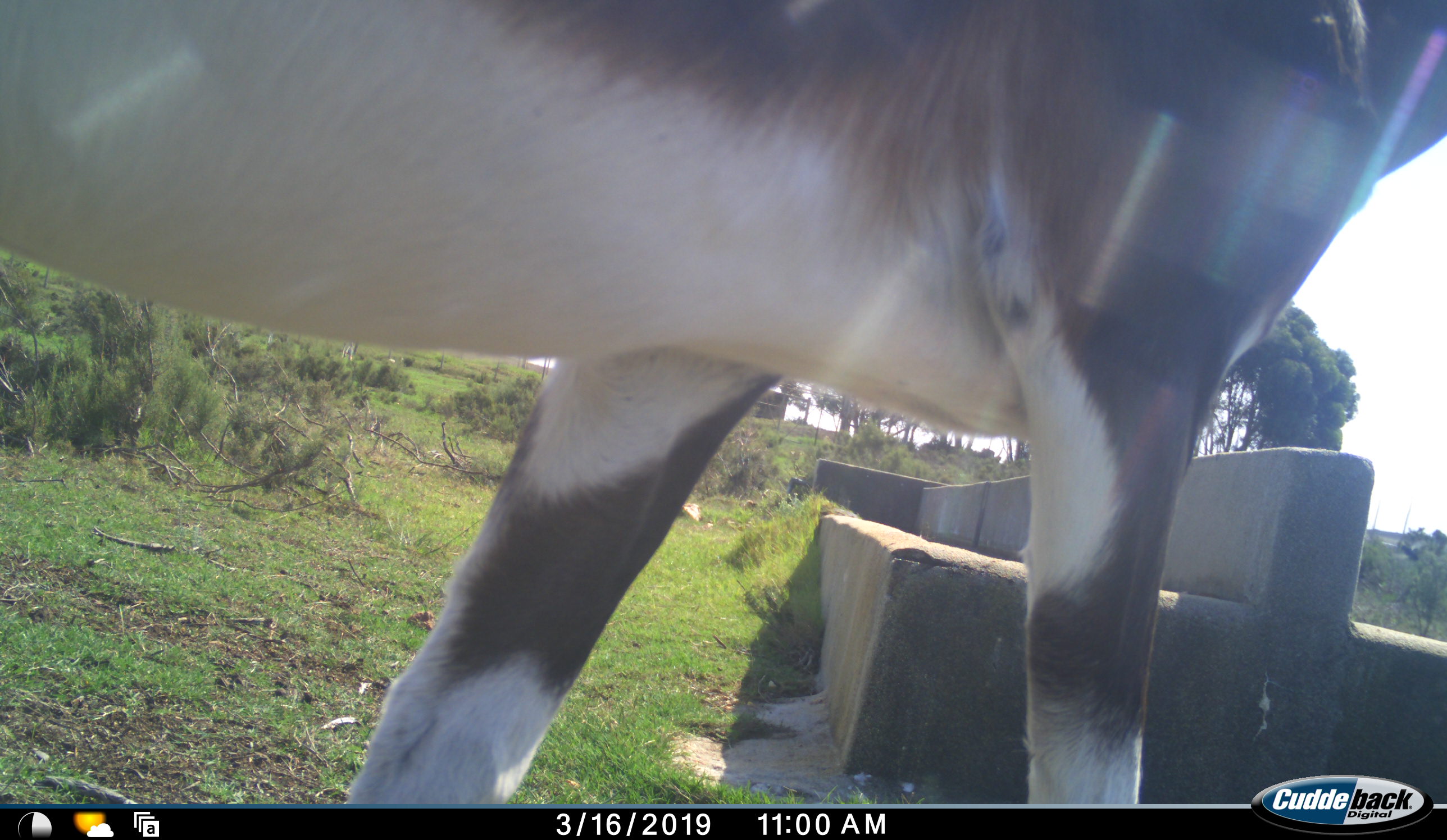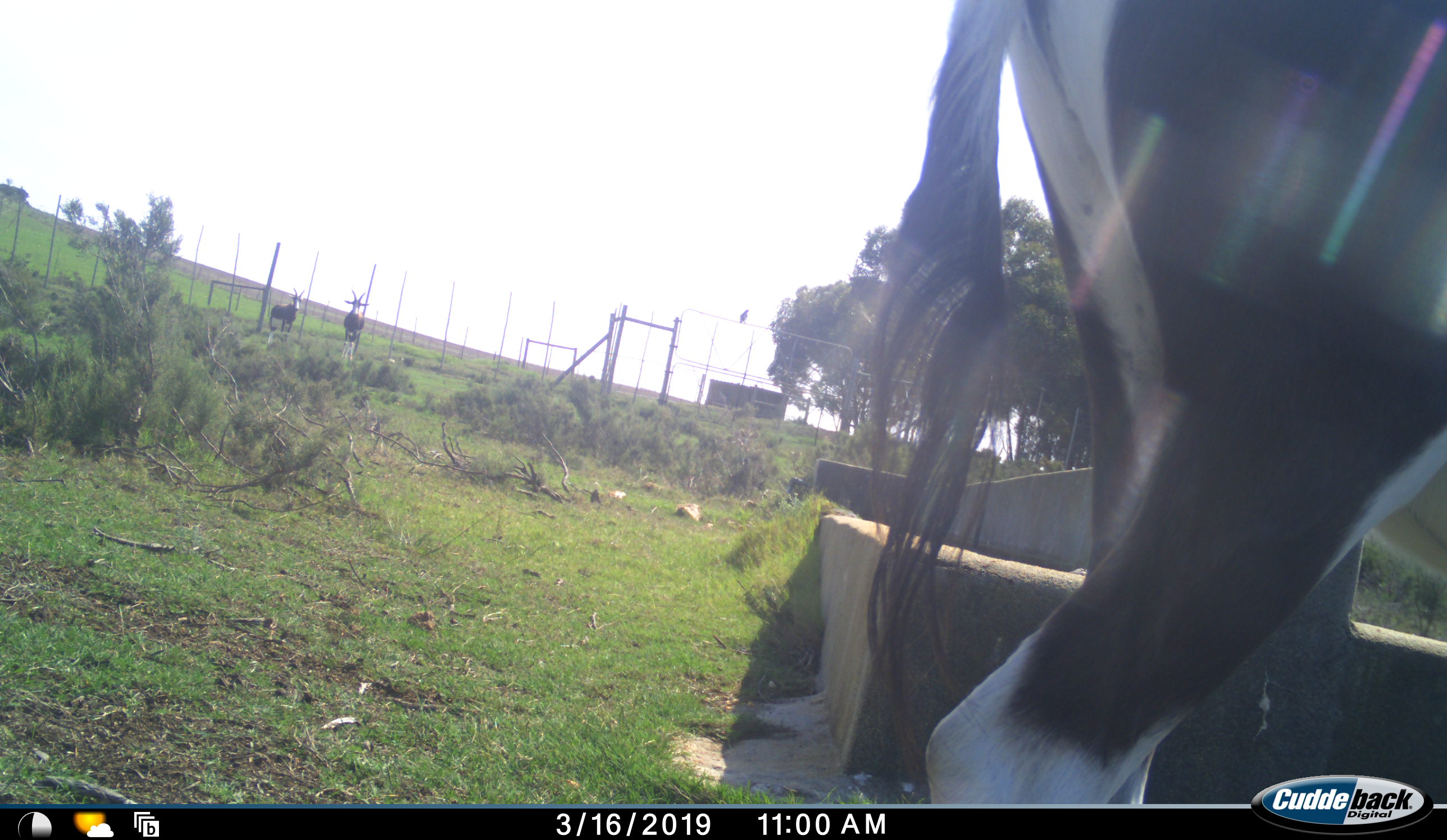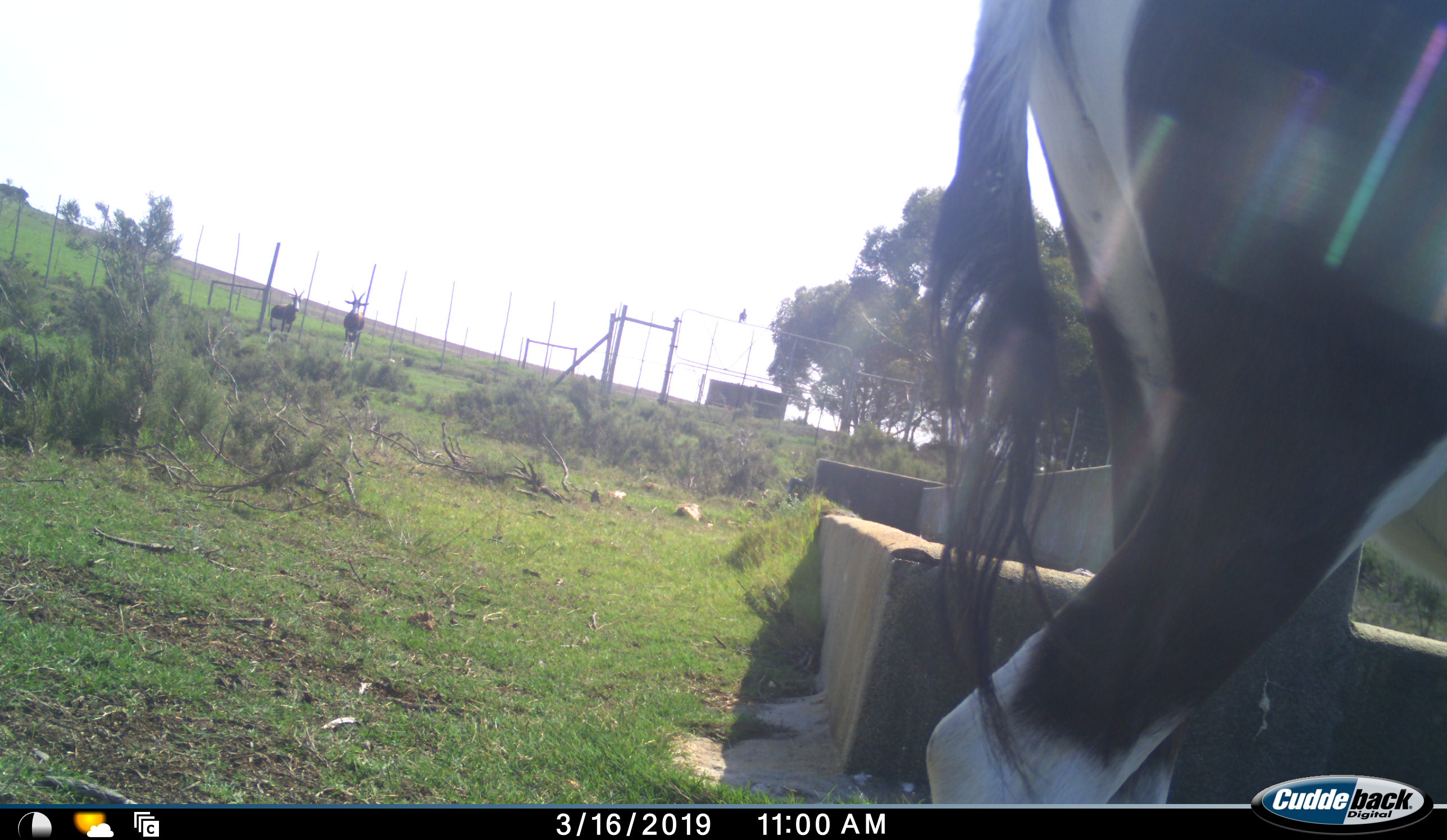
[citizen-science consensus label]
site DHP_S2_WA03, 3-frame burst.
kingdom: Animalia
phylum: Chordata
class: Mammalia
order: Artiodactyla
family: Bovidae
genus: Damaliscus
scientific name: Damaliscus pygargus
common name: bontebok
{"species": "bontebok (Damaliscus pygargus)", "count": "3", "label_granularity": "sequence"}